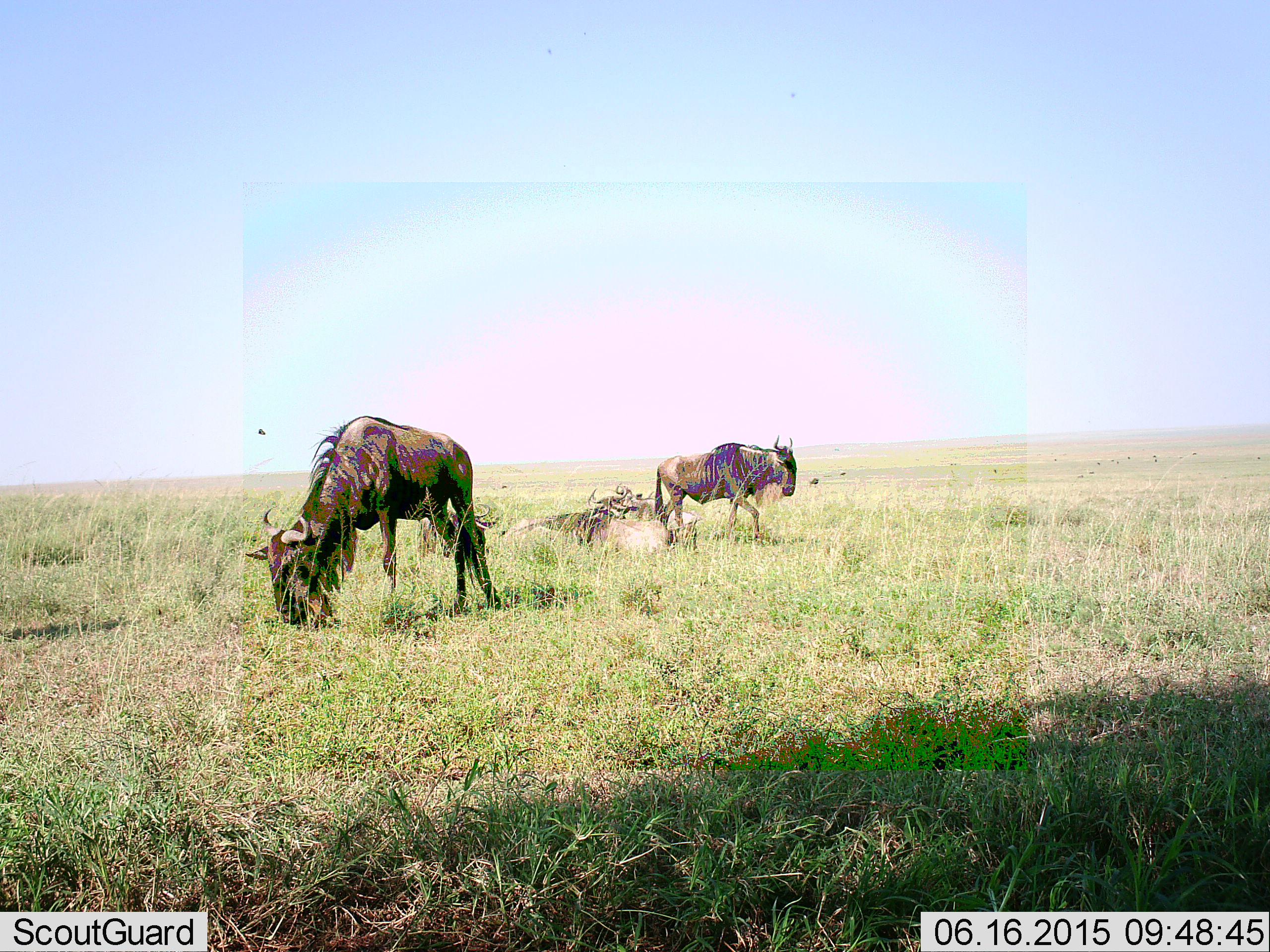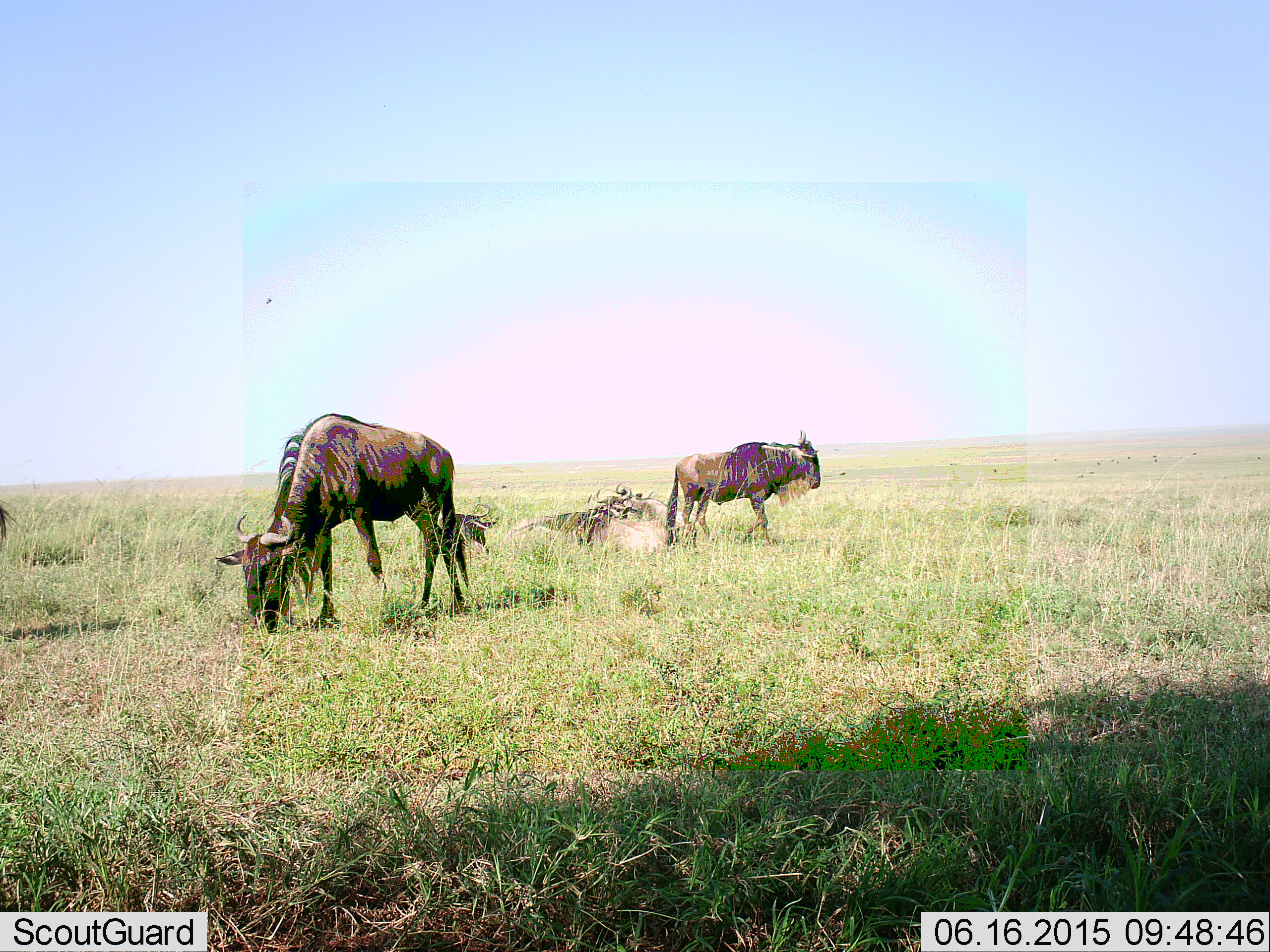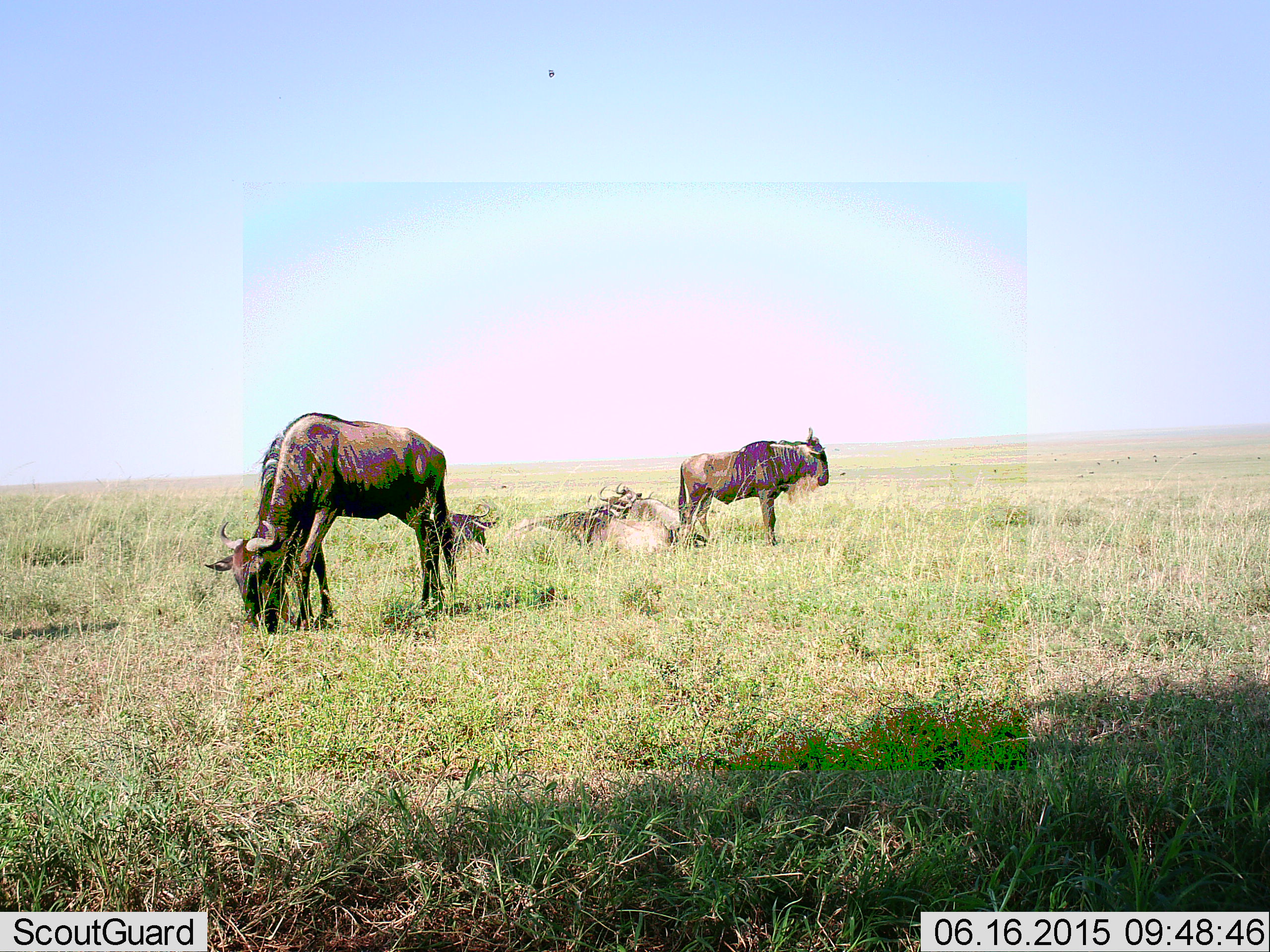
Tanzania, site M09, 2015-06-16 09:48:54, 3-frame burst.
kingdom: Animalia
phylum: Chordata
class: Mammalia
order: Artiodactyla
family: Bovidae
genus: Connochaetes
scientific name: Connochaetes taurinus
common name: blue wildebeest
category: wildebeest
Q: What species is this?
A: Wildebeest (blue wildebeest) (Connochaetes taurinus).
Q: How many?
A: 6.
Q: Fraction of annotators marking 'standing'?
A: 30%.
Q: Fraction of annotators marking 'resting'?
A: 70%.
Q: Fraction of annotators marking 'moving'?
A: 50%.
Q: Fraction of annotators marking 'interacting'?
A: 0%.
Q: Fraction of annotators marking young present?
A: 0%.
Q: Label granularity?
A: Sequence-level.